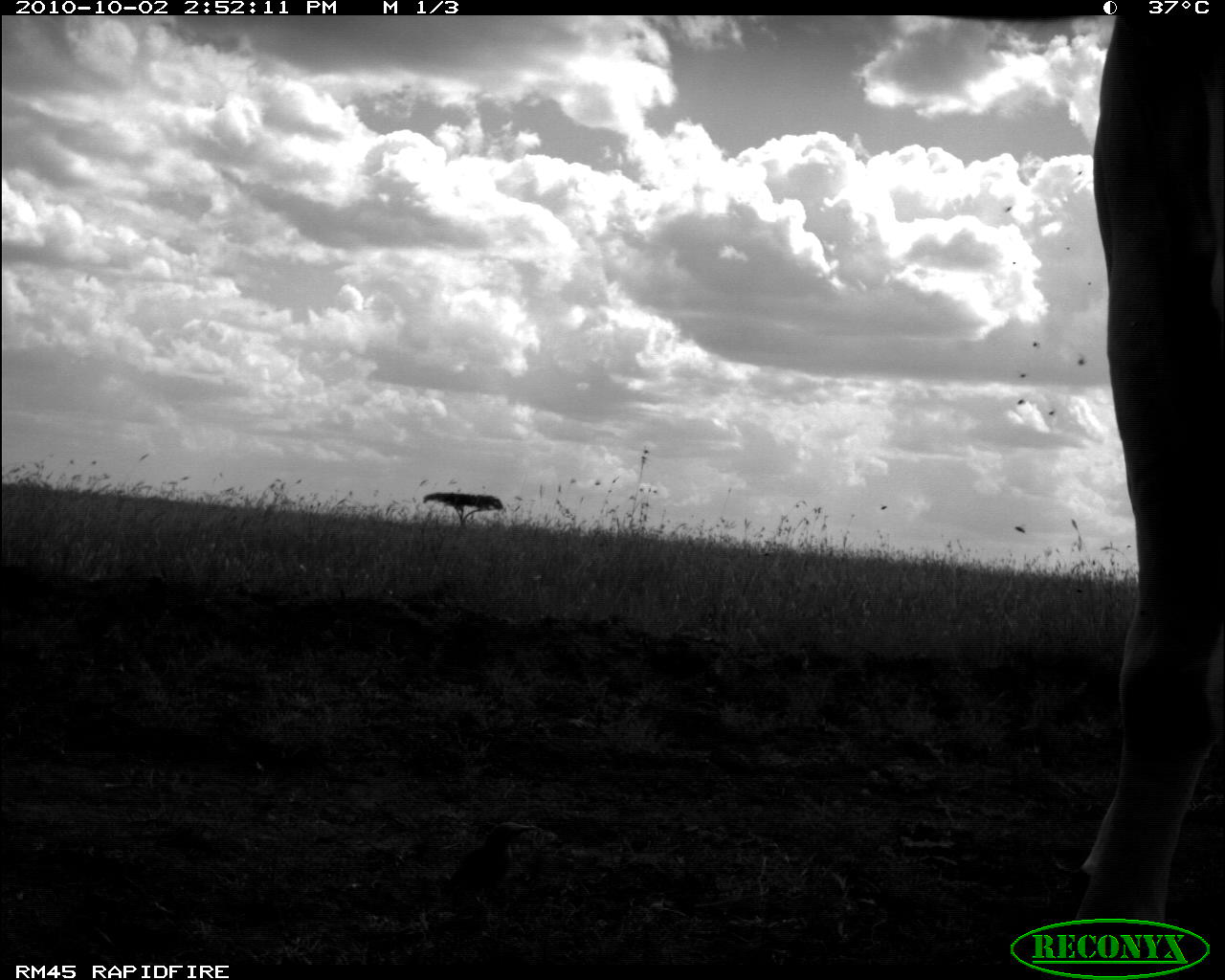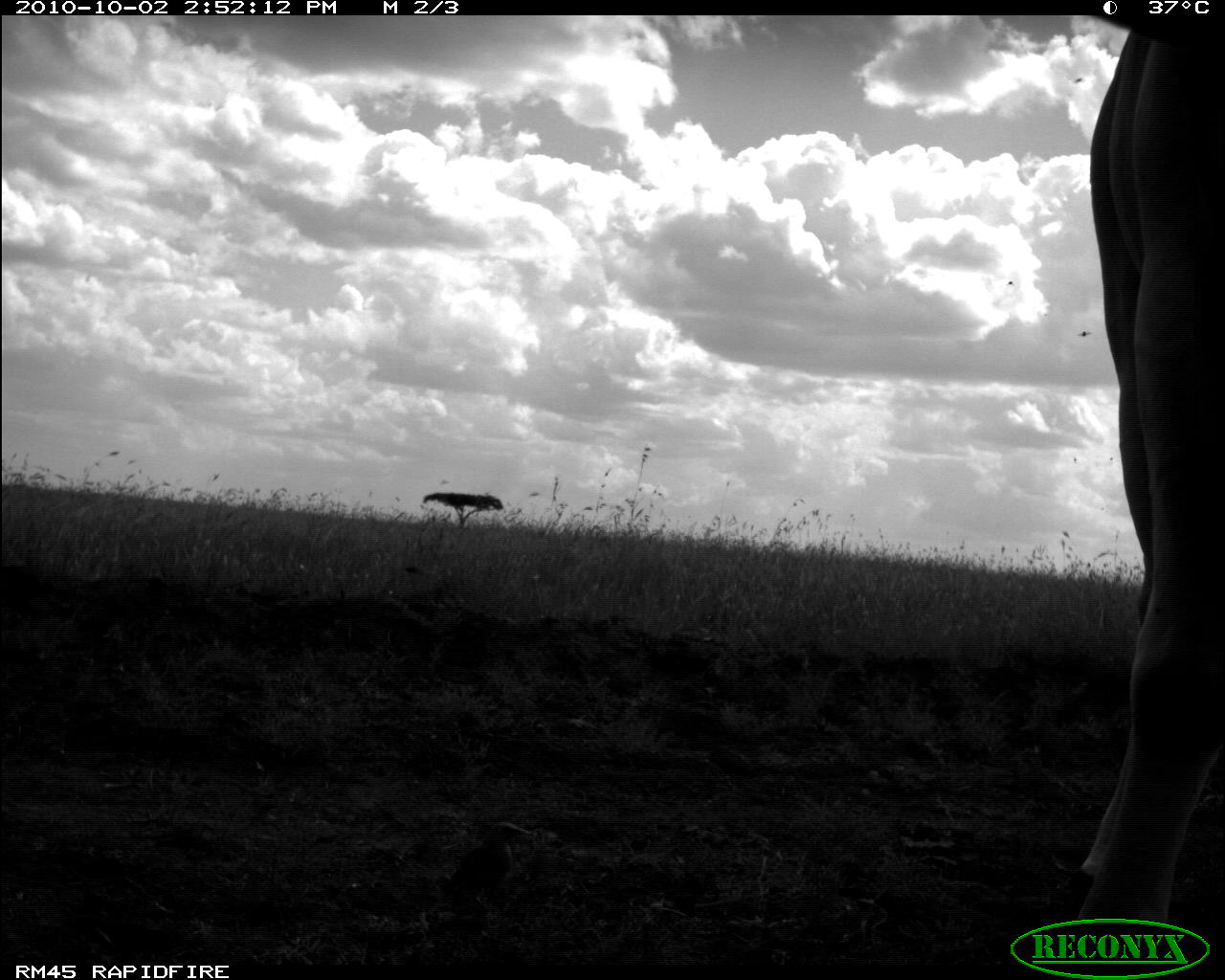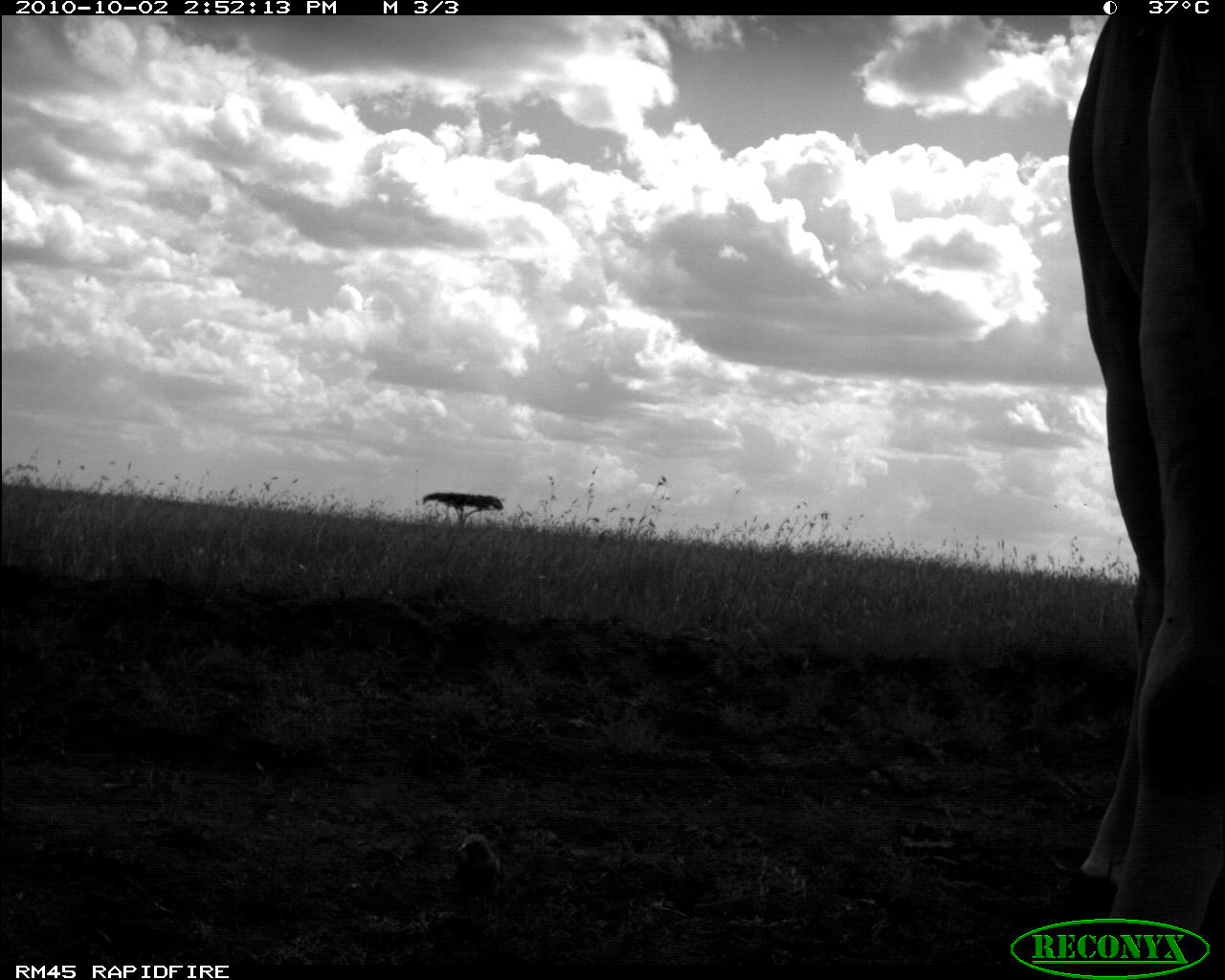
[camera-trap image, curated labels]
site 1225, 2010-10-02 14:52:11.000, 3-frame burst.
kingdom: Animalia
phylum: Chordata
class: Mammalia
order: Artiodactyla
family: Bovidae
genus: Tragelaphus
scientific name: Tragelaphus oryx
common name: eland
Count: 1.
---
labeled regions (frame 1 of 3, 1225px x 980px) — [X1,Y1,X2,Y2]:
tragelaphus oryx: [1057,15,1225,967]; [445,819,536,906]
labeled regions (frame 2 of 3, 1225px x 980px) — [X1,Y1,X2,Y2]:
tragelaphus oryx: [1067,14,1221,974]; [443,821,531,897]